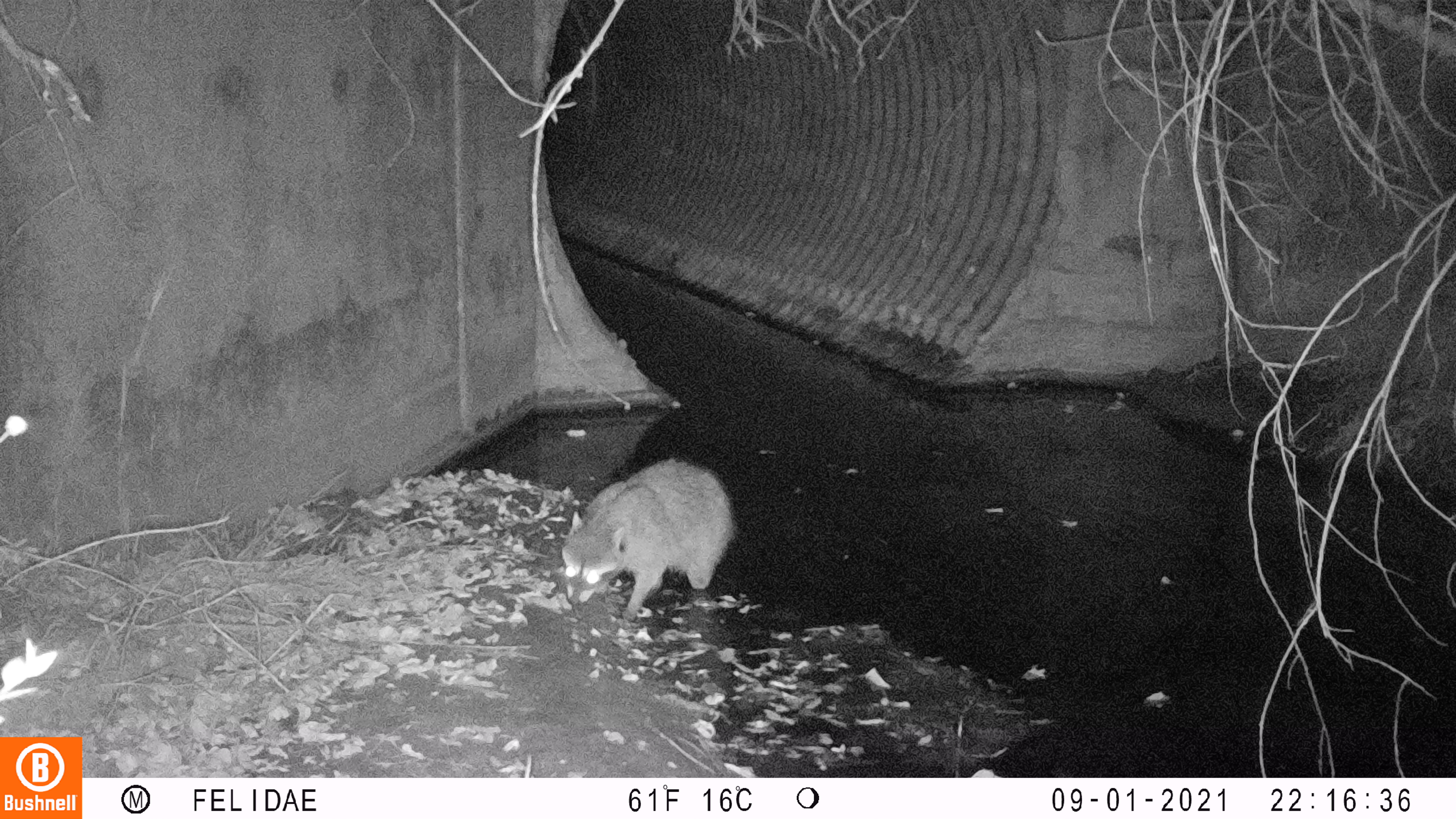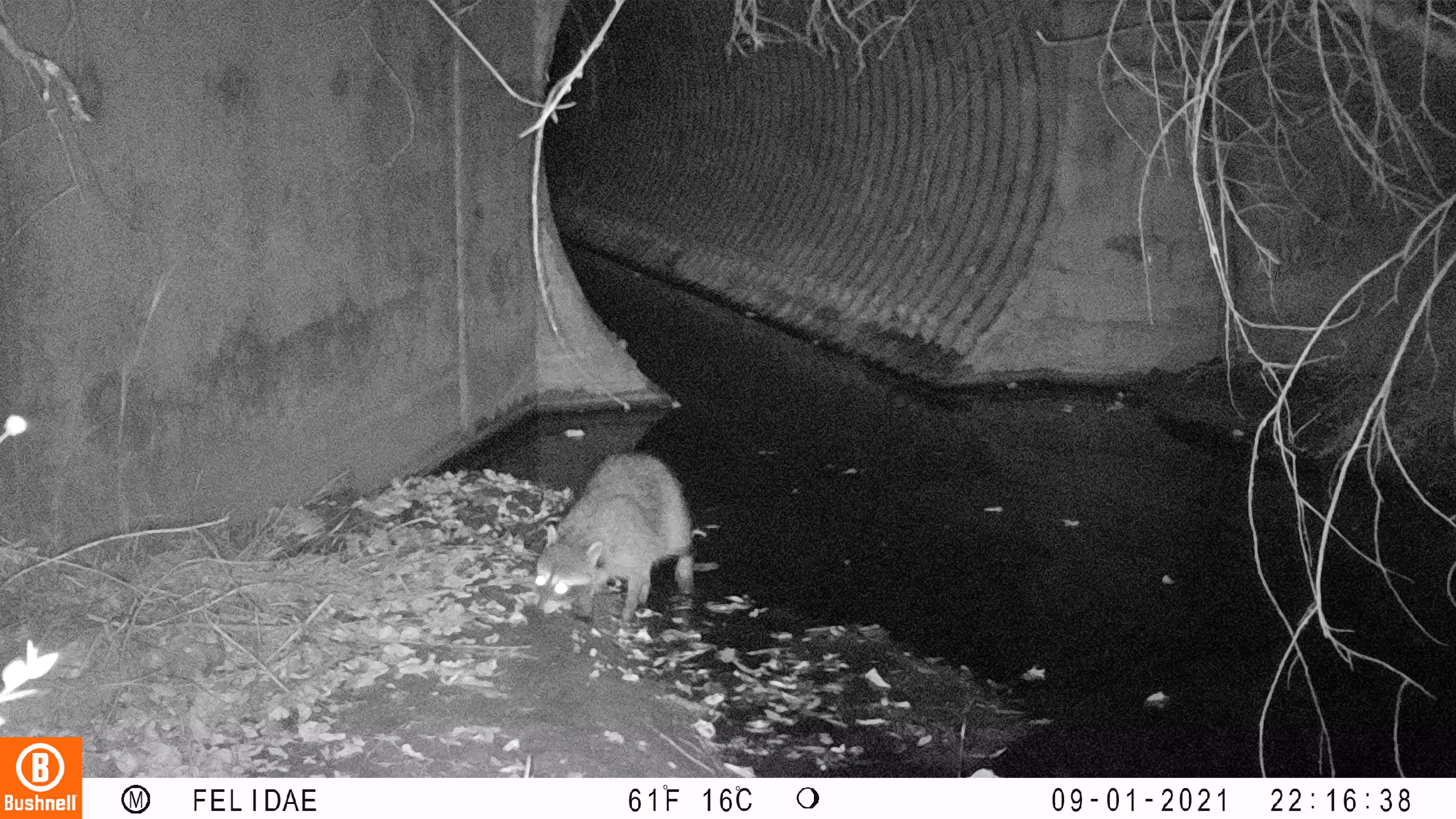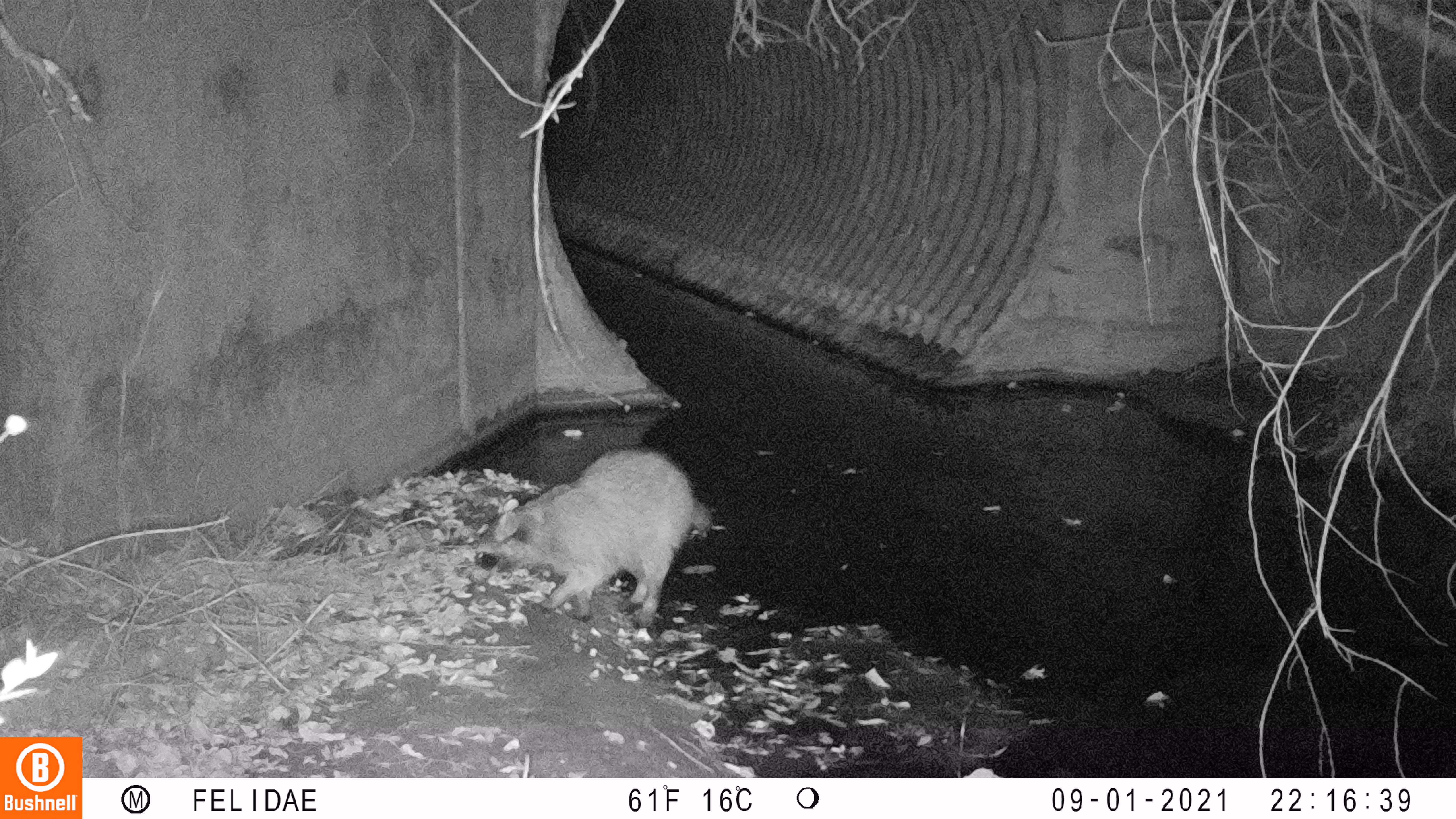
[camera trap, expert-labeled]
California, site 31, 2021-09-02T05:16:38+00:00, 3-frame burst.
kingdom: Animalia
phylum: Chordata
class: Mammalia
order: Carnivora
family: Procyonidae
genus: Procyon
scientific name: Procyon lotor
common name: raccoon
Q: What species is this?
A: Raccoon (Procyon lotor).